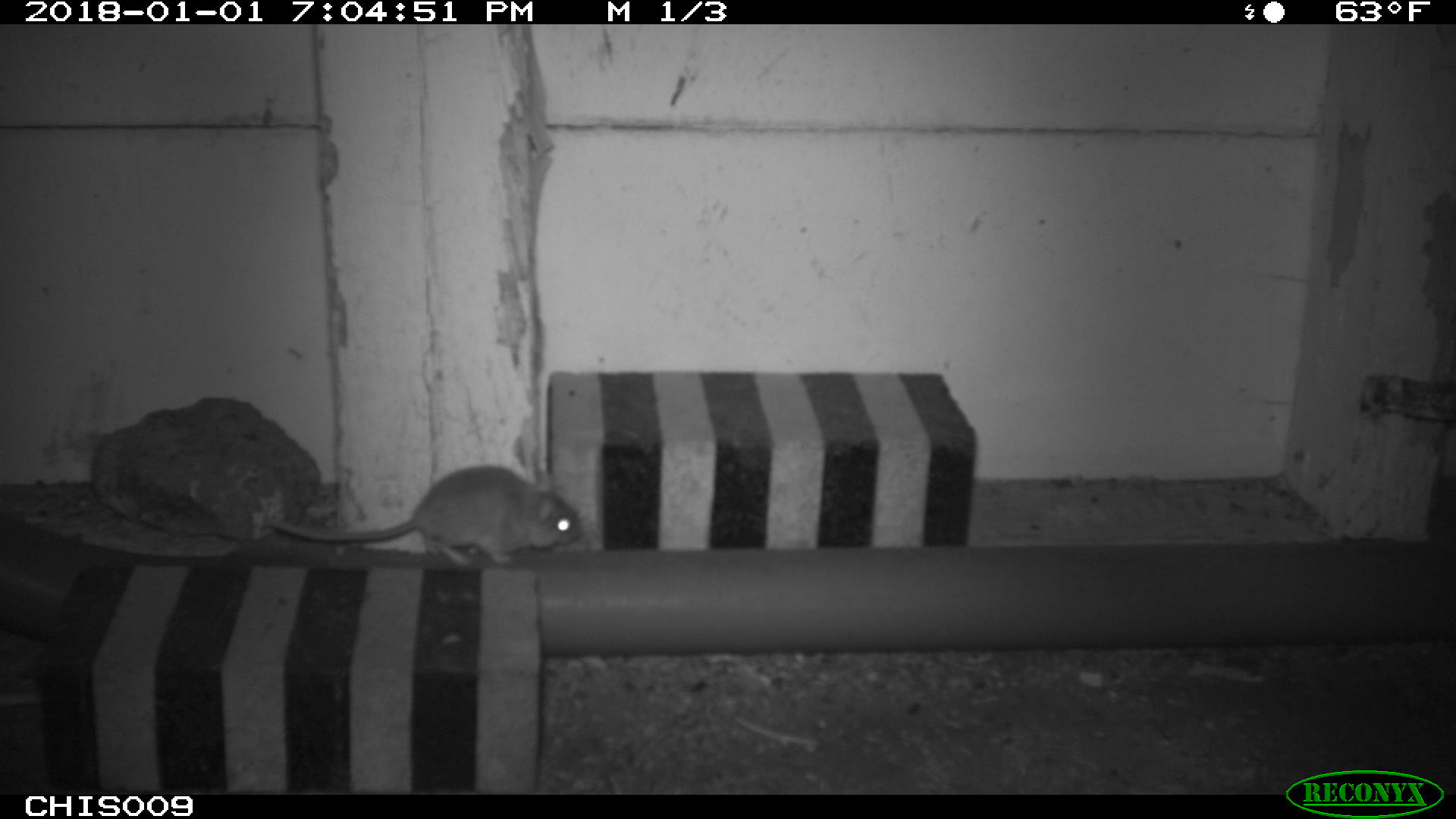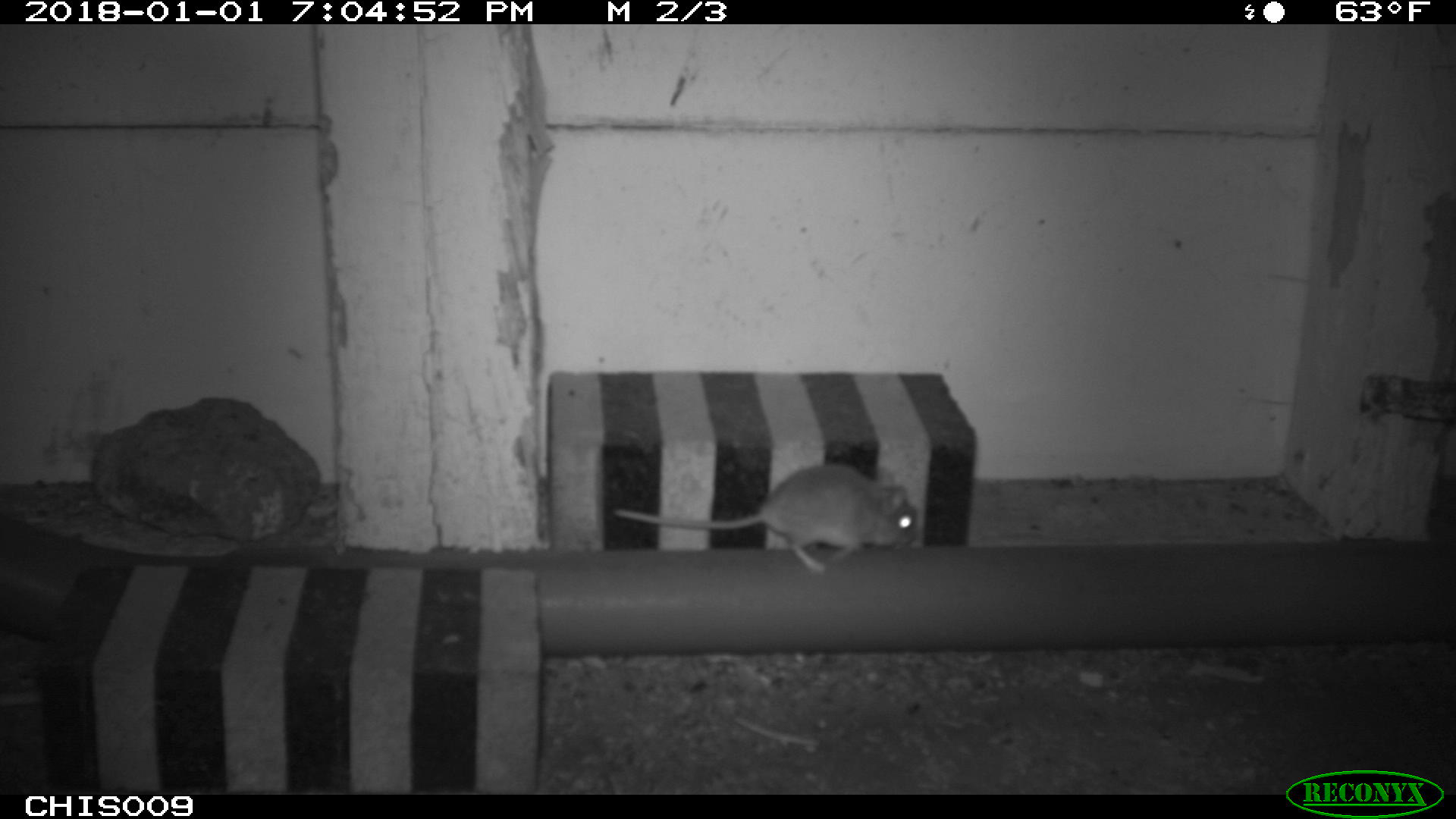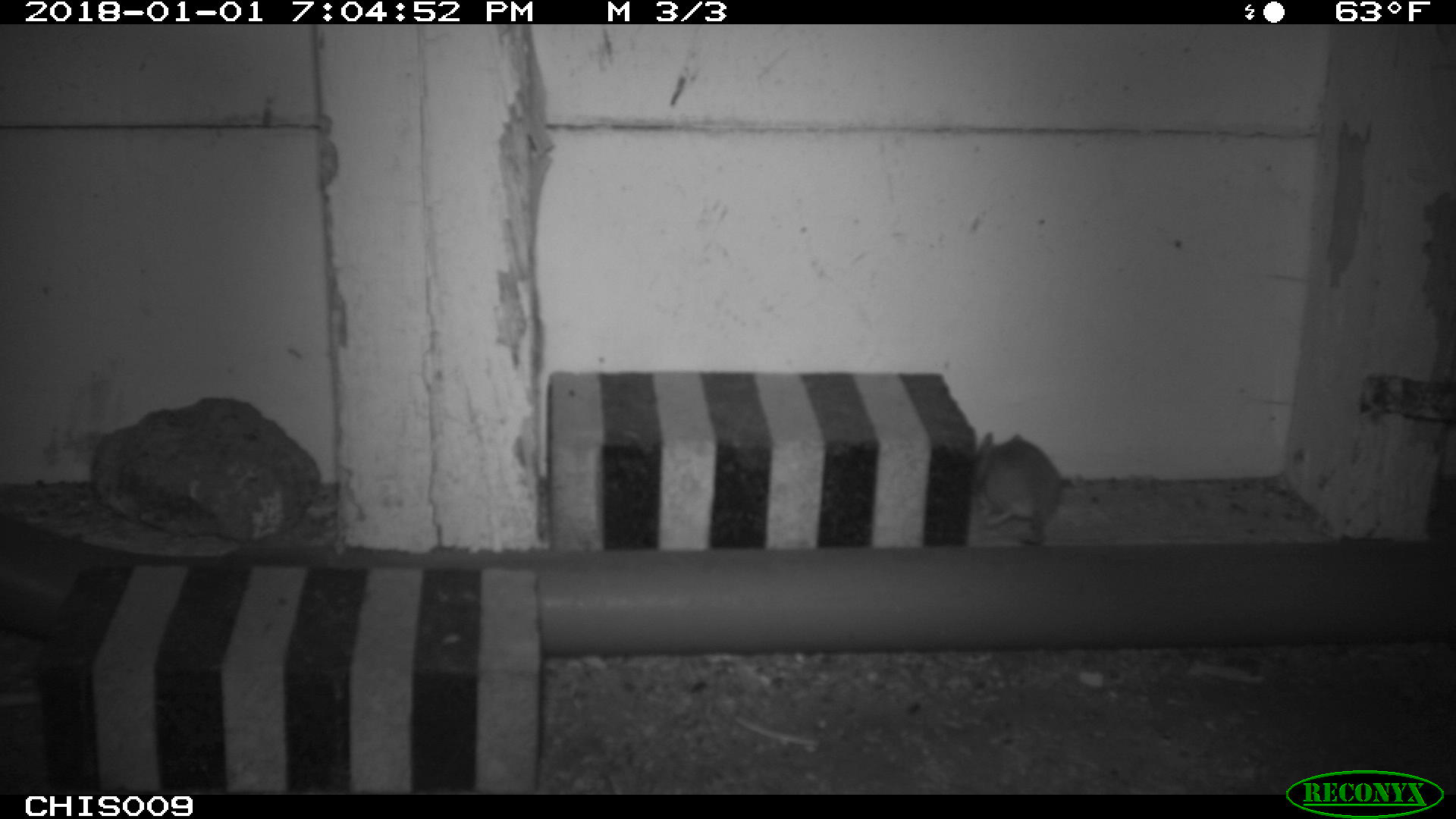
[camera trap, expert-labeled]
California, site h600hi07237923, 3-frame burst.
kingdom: Animalia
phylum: Chordata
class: Mammalia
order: Rodentia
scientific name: Rodentia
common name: rodent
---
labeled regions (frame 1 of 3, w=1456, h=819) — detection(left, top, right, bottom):
rodent: detection(268, 465, 580, 565)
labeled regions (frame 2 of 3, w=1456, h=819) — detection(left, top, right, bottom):
rodent: detection(612, 463, 918, 573)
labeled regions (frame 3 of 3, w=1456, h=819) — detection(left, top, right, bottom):
rodent: detection(973, 431, 1061, 544)